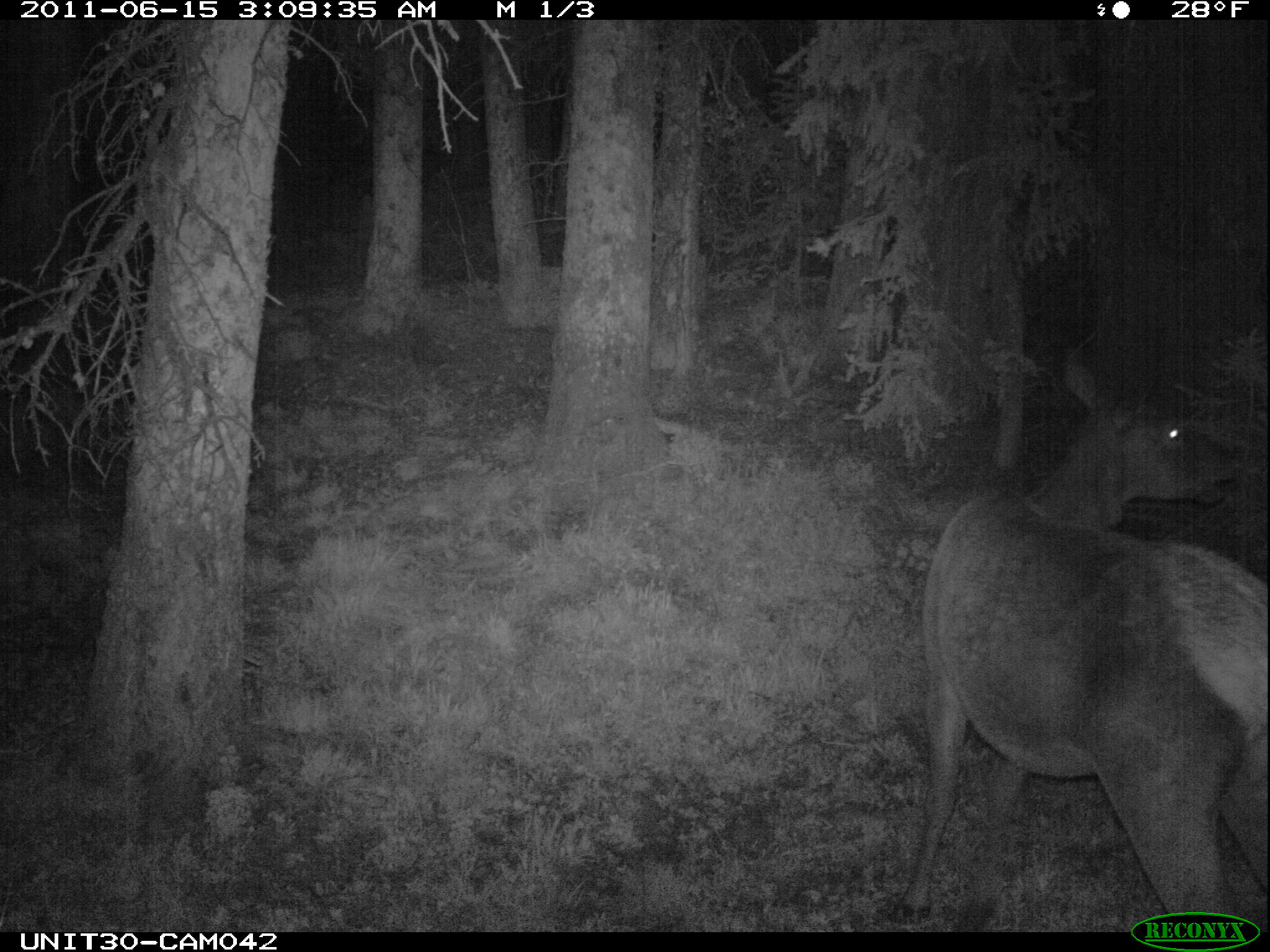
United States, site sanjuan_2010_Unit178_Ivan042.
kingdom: Animalia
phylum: Chordata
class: Mammalia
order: Artiodactyla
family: Cervidae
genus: Cervus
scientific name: Cervus elaphus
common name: red deer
Cervus elaphus (red deer).